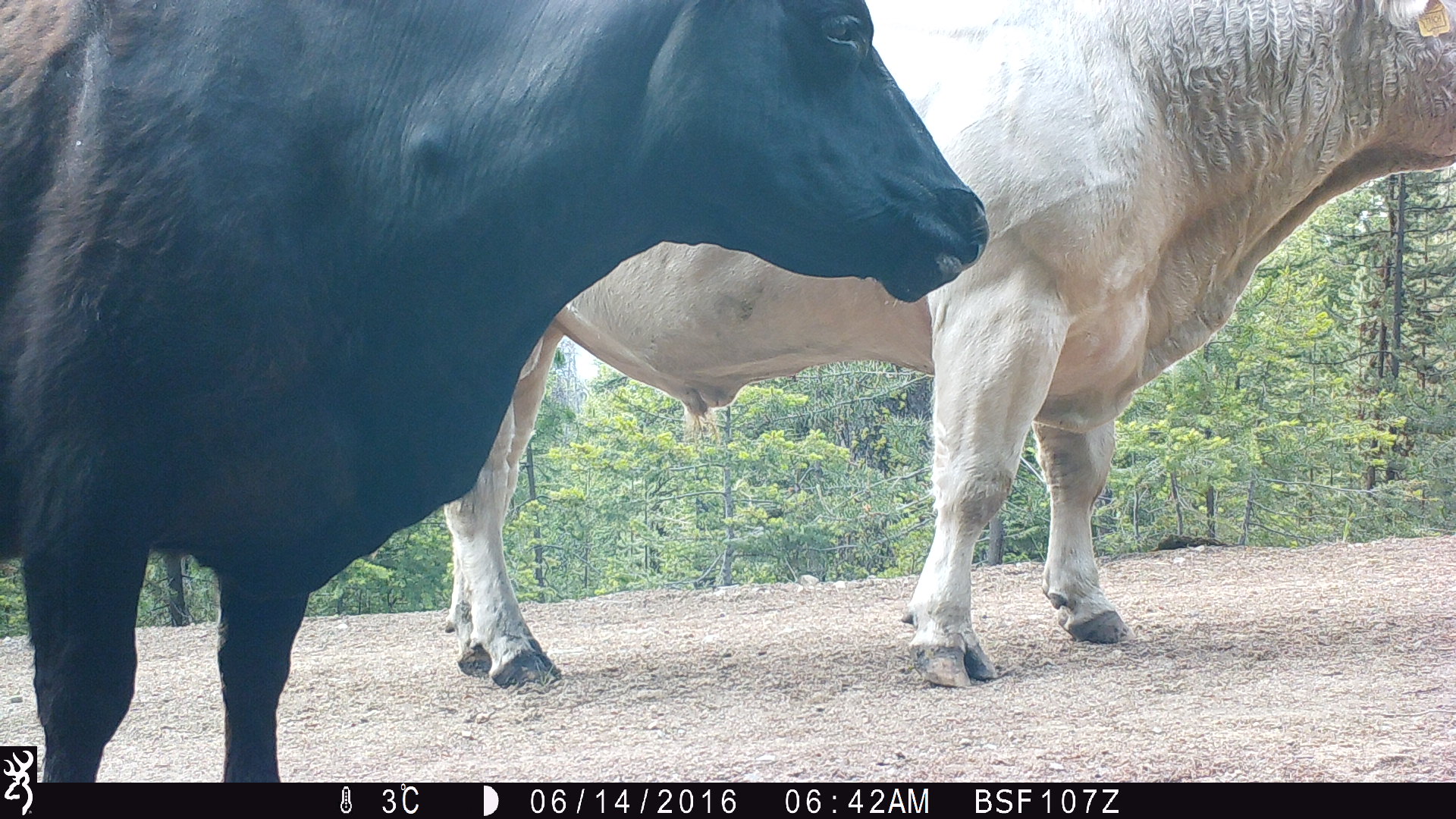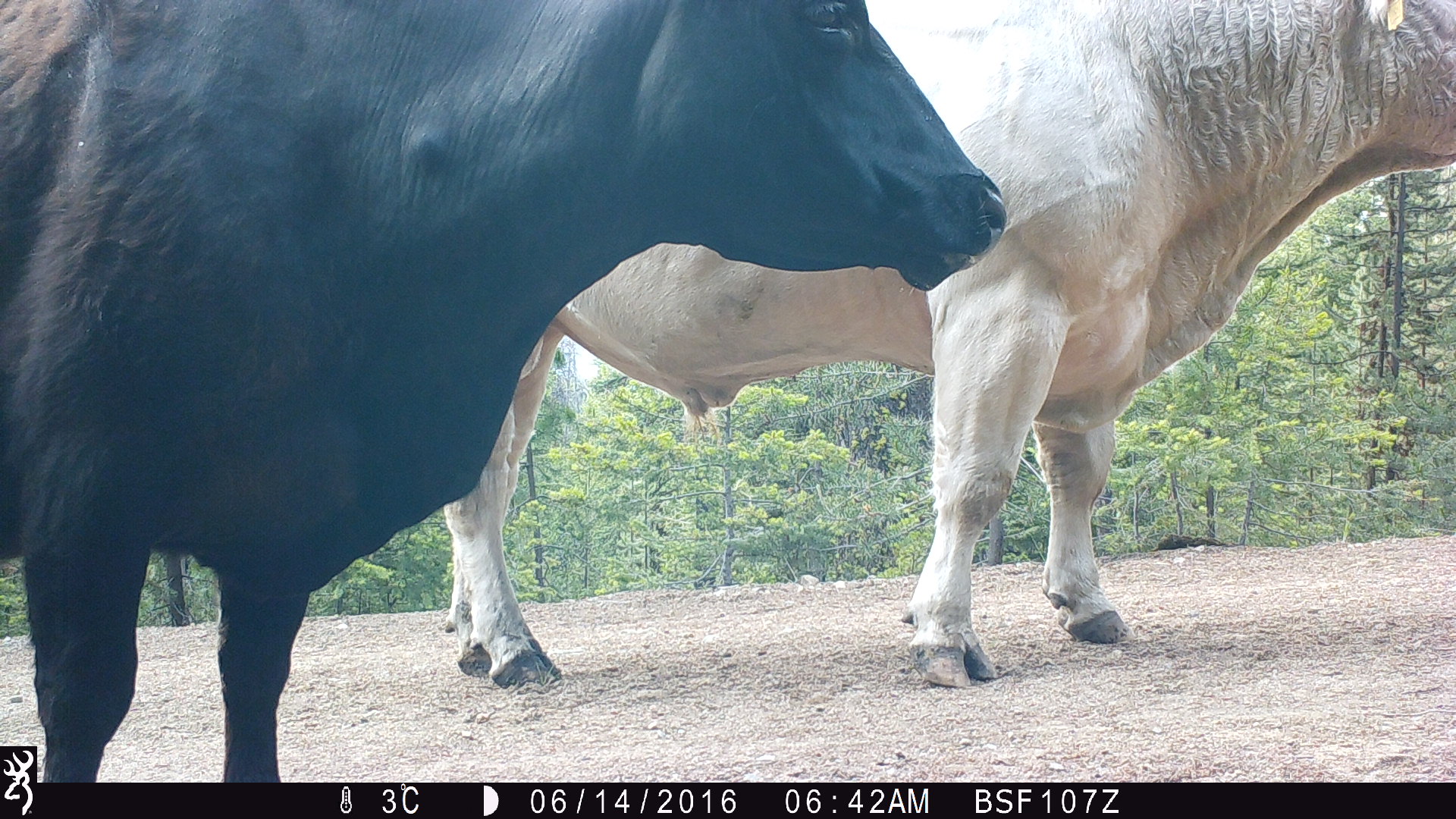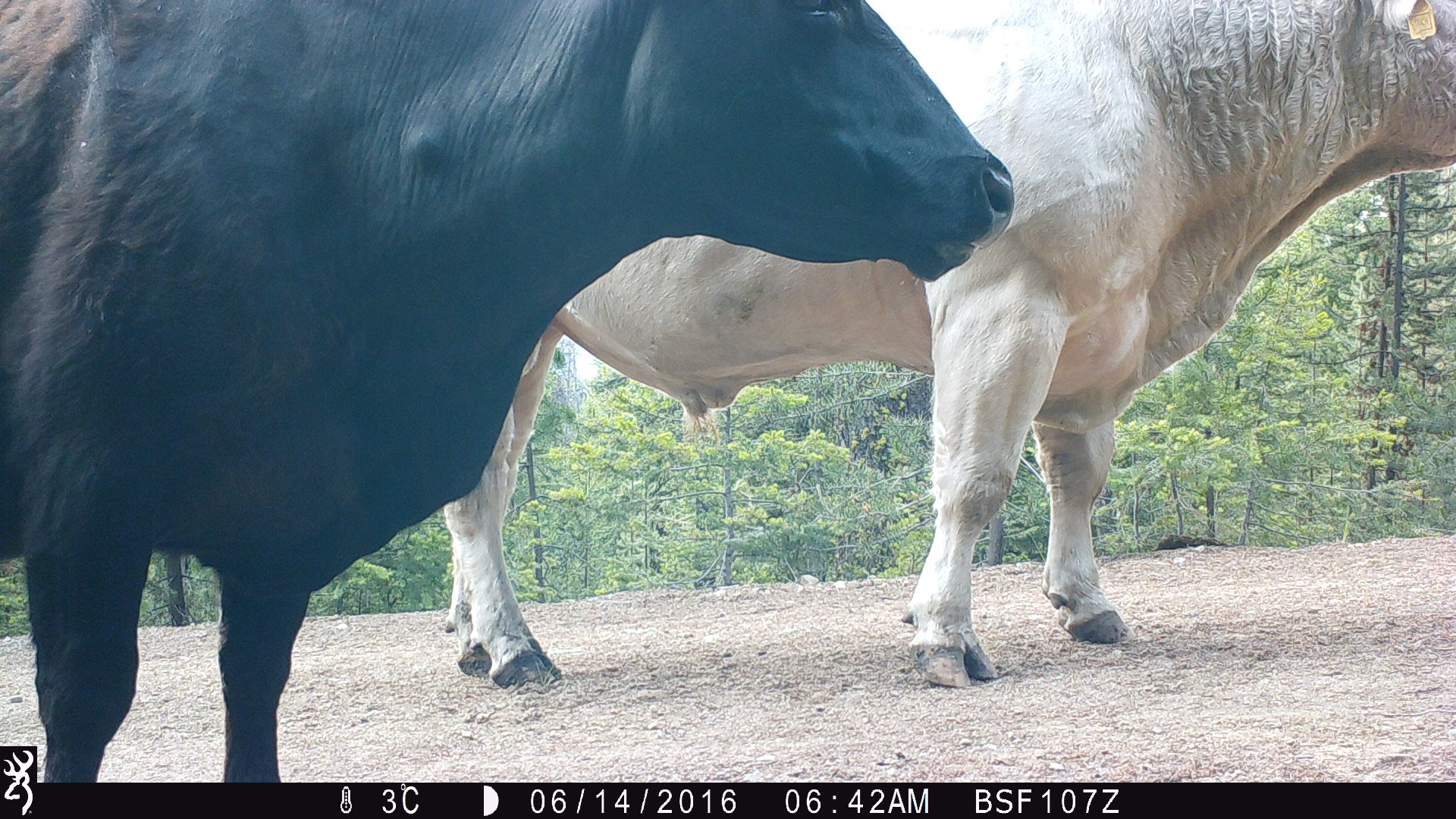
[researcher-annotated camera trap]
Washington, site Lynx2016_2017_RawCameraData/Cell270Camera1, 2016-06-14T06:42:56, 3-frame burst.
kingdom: Animalia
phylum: Chordata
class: Mammalia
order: Artiodactyla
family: Bovidae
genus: Bos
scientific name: Bos taurus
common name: domestic cattle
Domestic cattle (Bos taurus). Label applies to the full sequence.